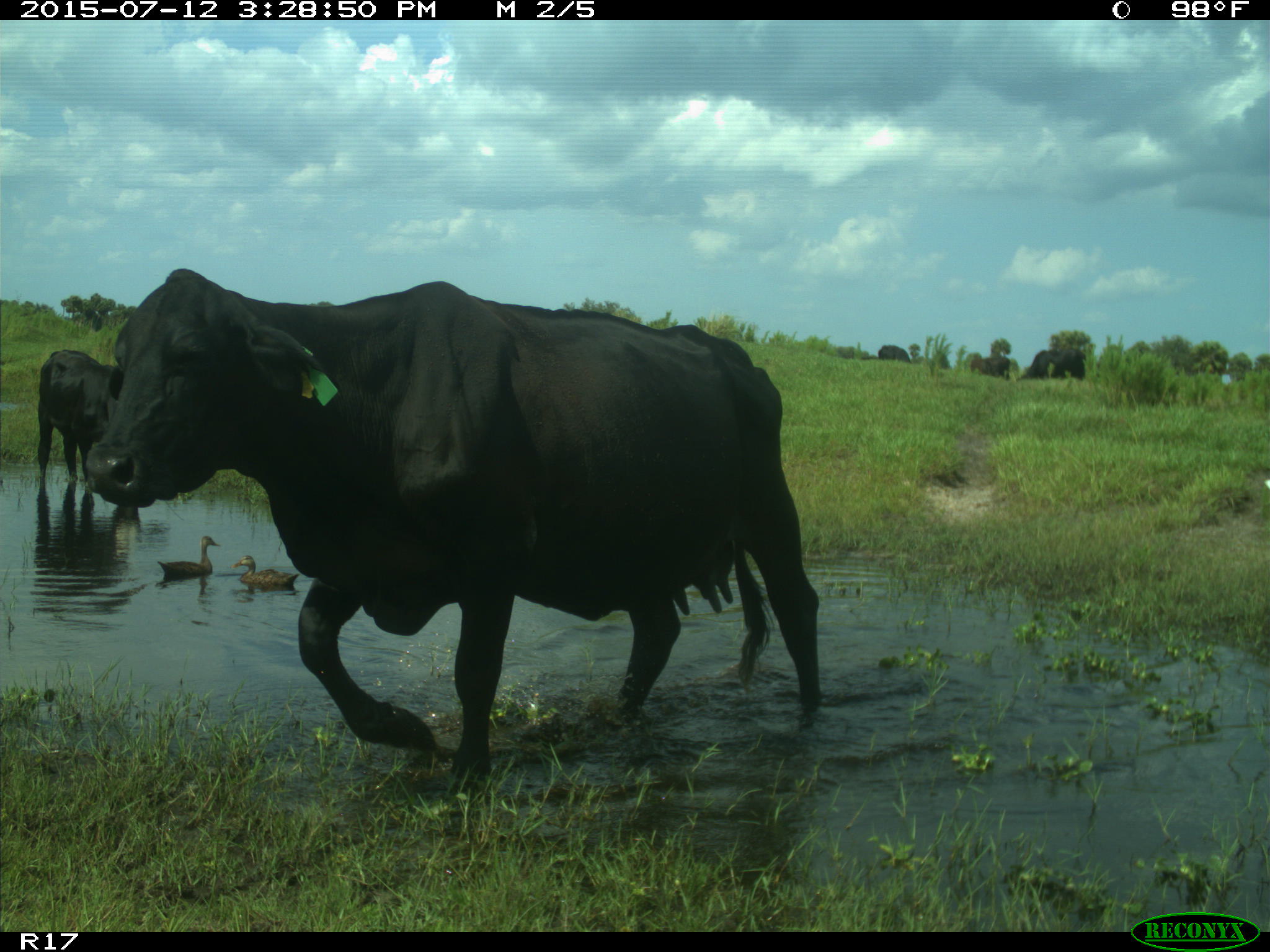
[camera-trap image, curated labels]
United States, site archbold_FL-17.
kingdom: Animalia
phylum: Chordata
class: Mammalia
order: Artiodactyla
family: Bovidae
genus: Bos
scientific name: Bos taurus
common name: domestic cow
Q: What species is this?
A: Bos taurus (domestic cow).